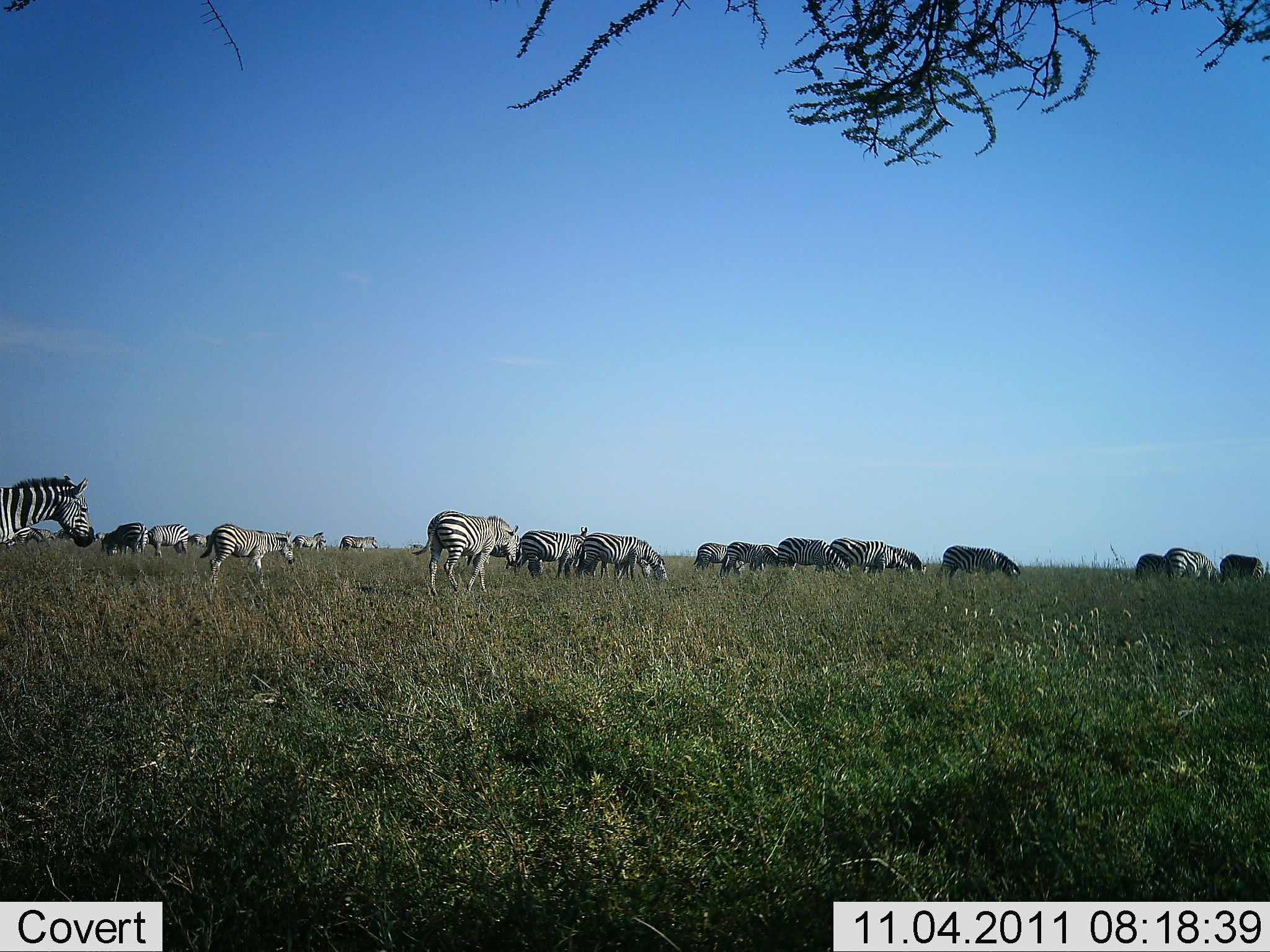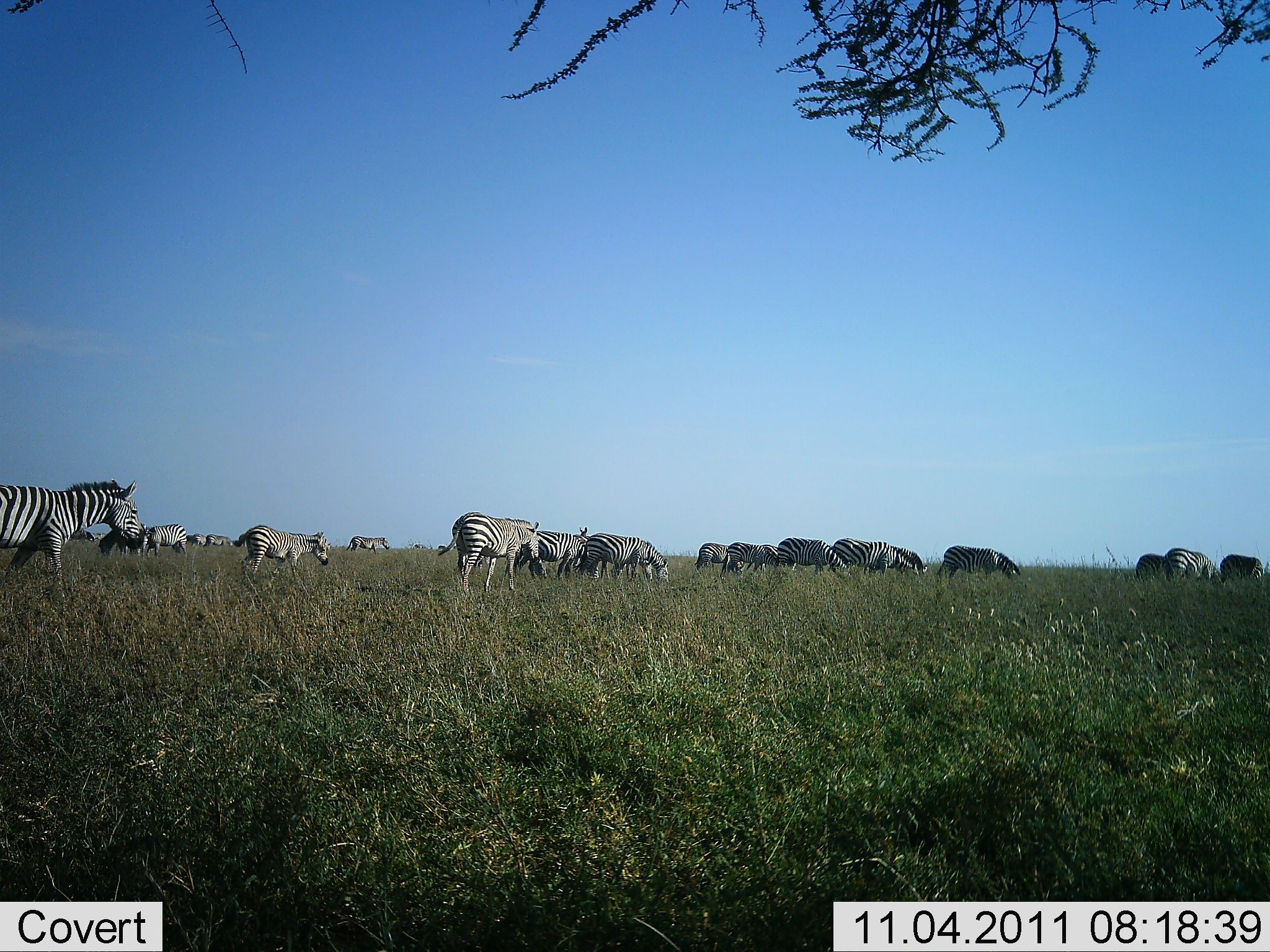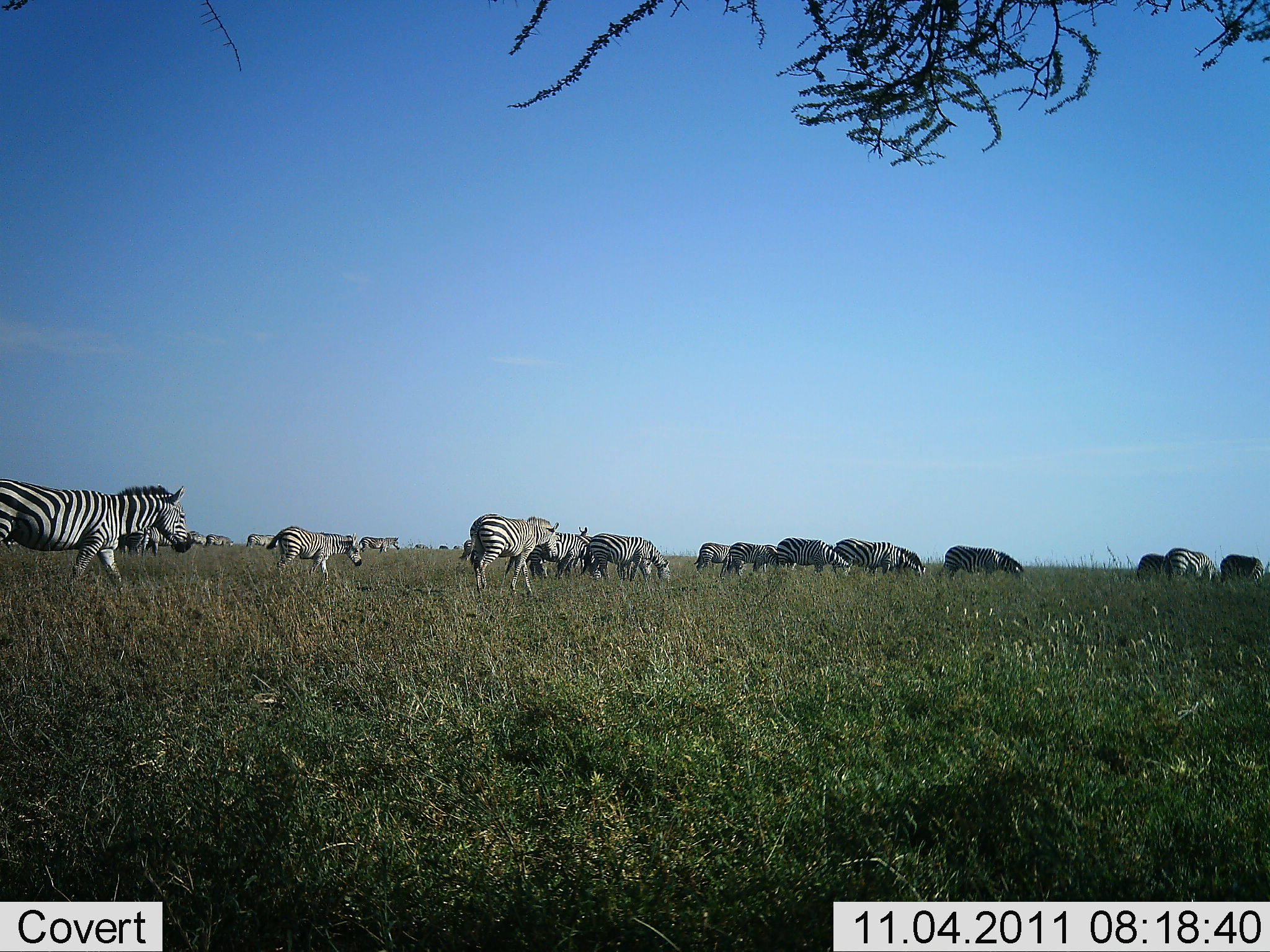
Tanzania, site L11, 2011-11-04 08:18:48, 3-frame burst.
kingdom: Animalia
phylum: Chordata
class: Mammalia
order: Perissodactyla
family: Equidae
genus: Equus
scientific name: Equus quagga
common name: plains zebra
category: zebra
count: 11-50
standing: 59%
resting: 6%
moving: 71%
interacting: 6%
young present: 6%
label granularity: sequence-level